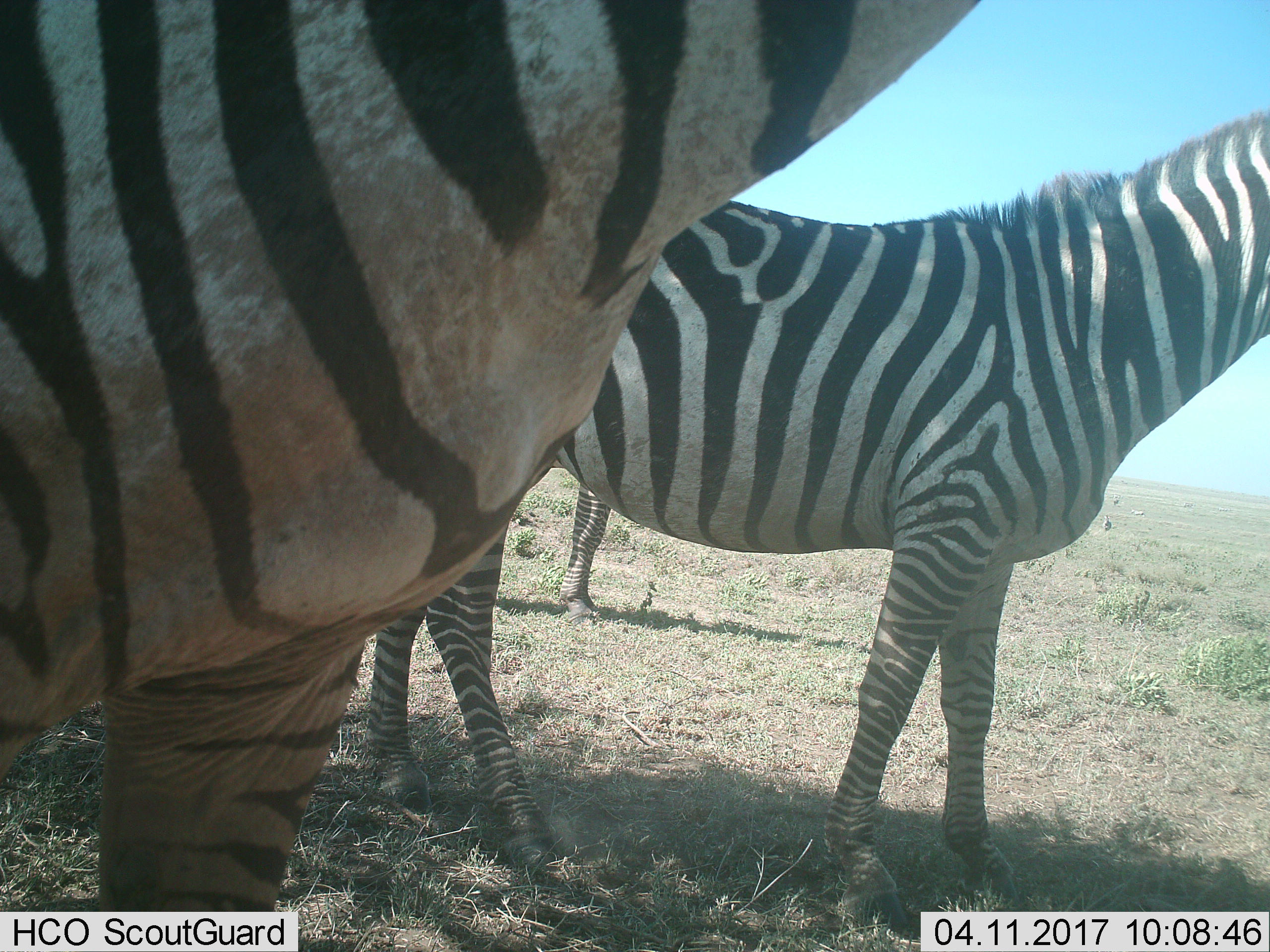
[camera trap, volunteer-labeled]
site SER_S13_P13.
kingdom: Animalia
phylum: Chordata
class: Mammalia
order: Perissodactyla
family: Equidae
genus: Equus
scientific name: Equus quagga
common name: plains zebra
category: zebraplains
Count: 3.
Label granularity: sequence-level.